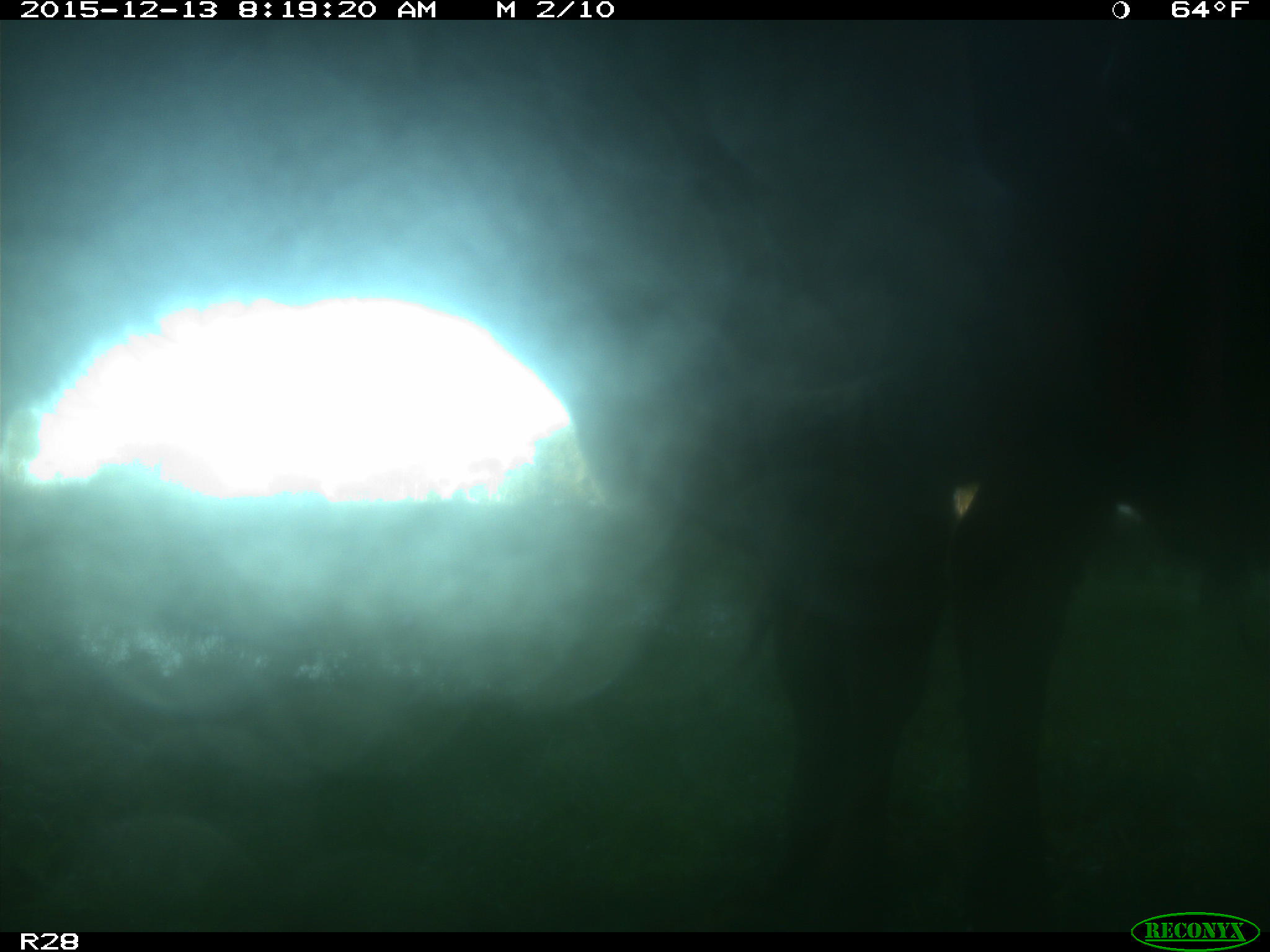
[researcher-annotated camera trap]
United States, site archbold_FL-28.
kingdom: Animalia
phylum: Chordata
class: Mammalia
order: Artiodactyla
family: Bovidae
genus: Bos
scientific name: Bos taurus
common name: domestic cow